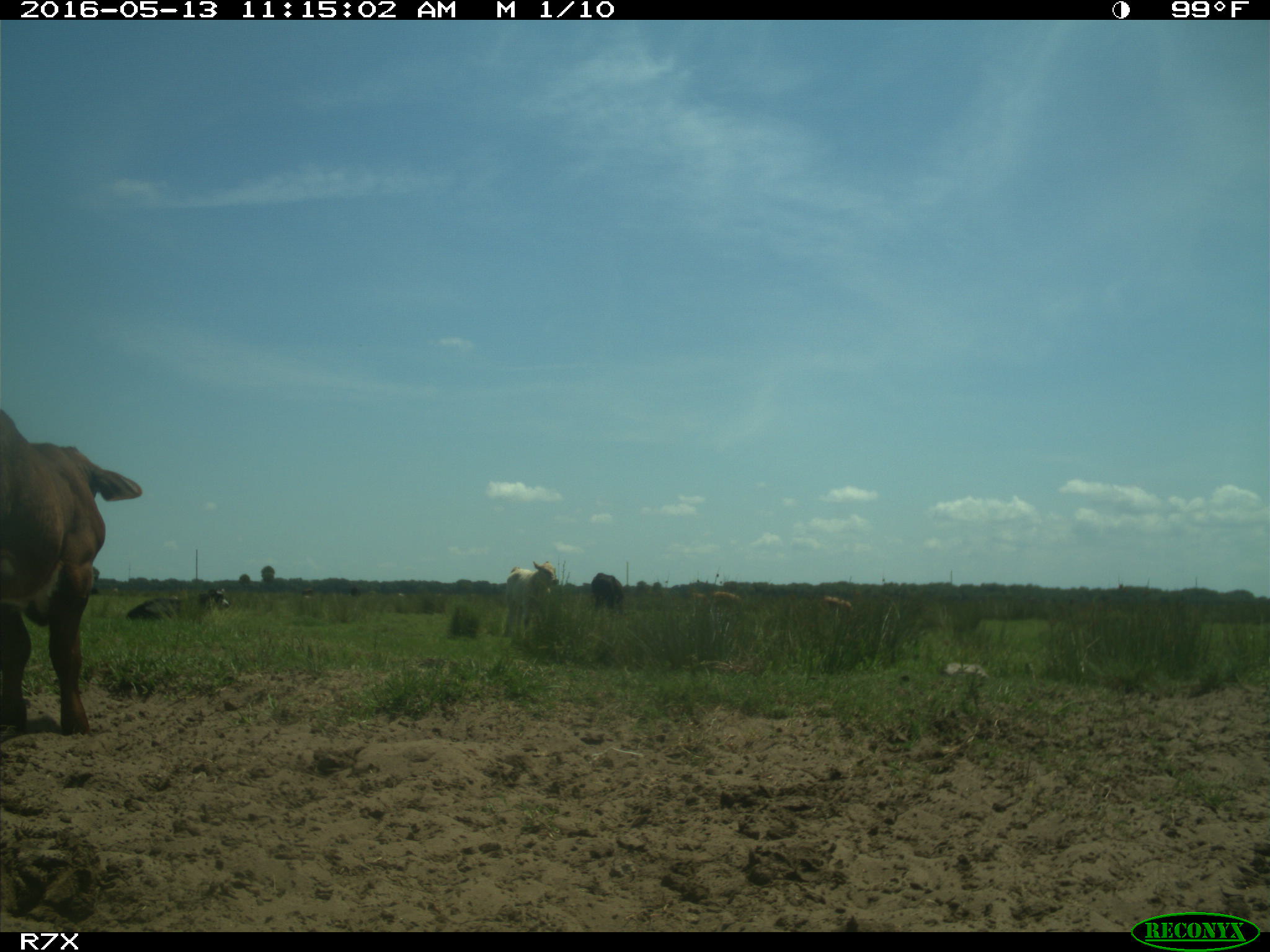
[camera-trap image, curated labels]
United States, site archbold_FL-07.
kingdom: Animalia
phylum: Chordata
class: Mammalia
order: Artiodactyla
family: Bovidae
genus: Bos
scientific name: Bos taurus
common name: domestic cow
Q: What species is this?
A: Bos taurus (domestic cow).